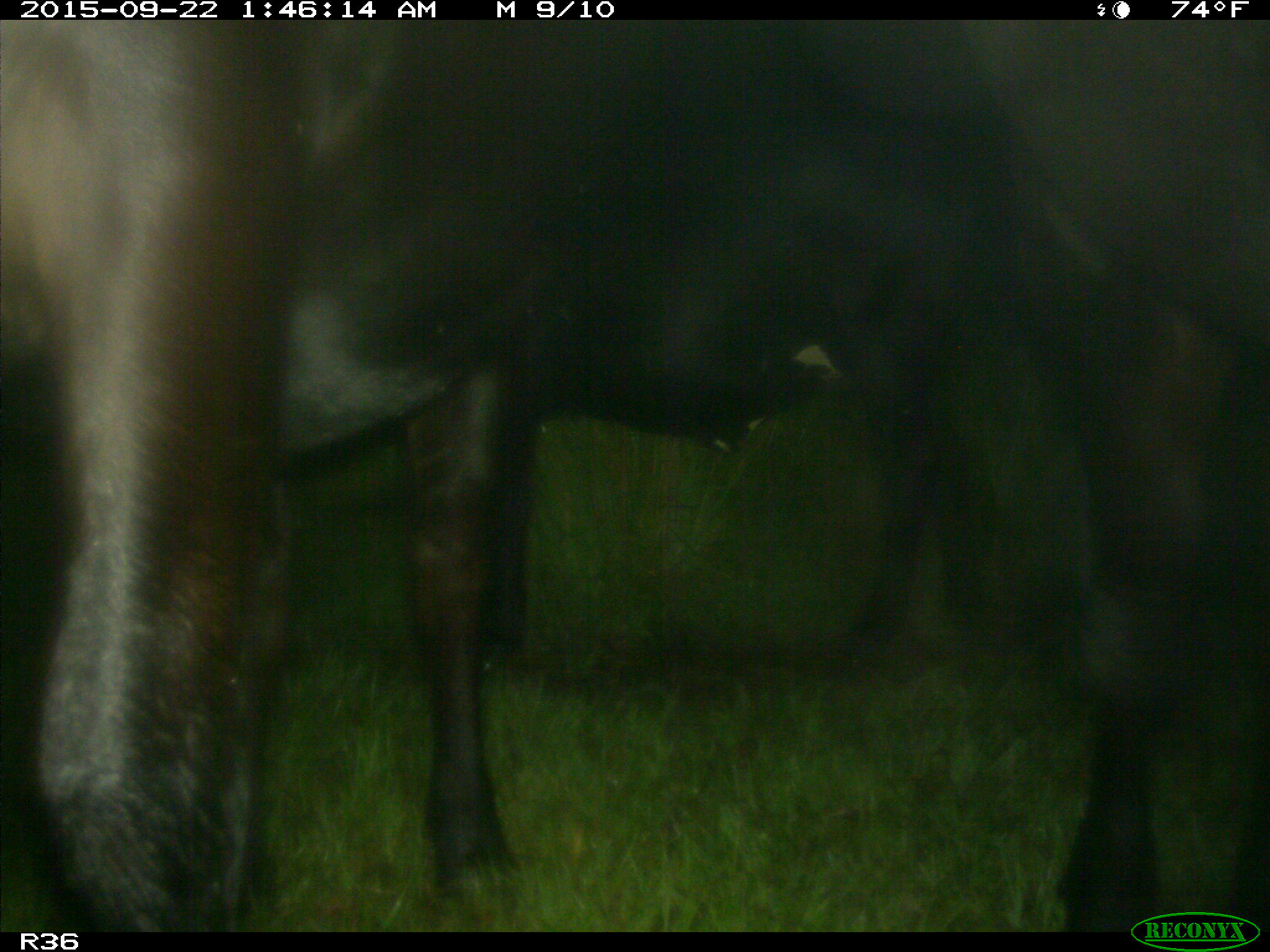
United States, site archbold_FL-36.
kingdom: Animalia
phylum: Chordata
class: Mammalia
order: Artiodactyla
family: Bovidae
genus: Bos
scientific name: Bos taurus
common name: domestic cow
Bos taurus (domestic cow).